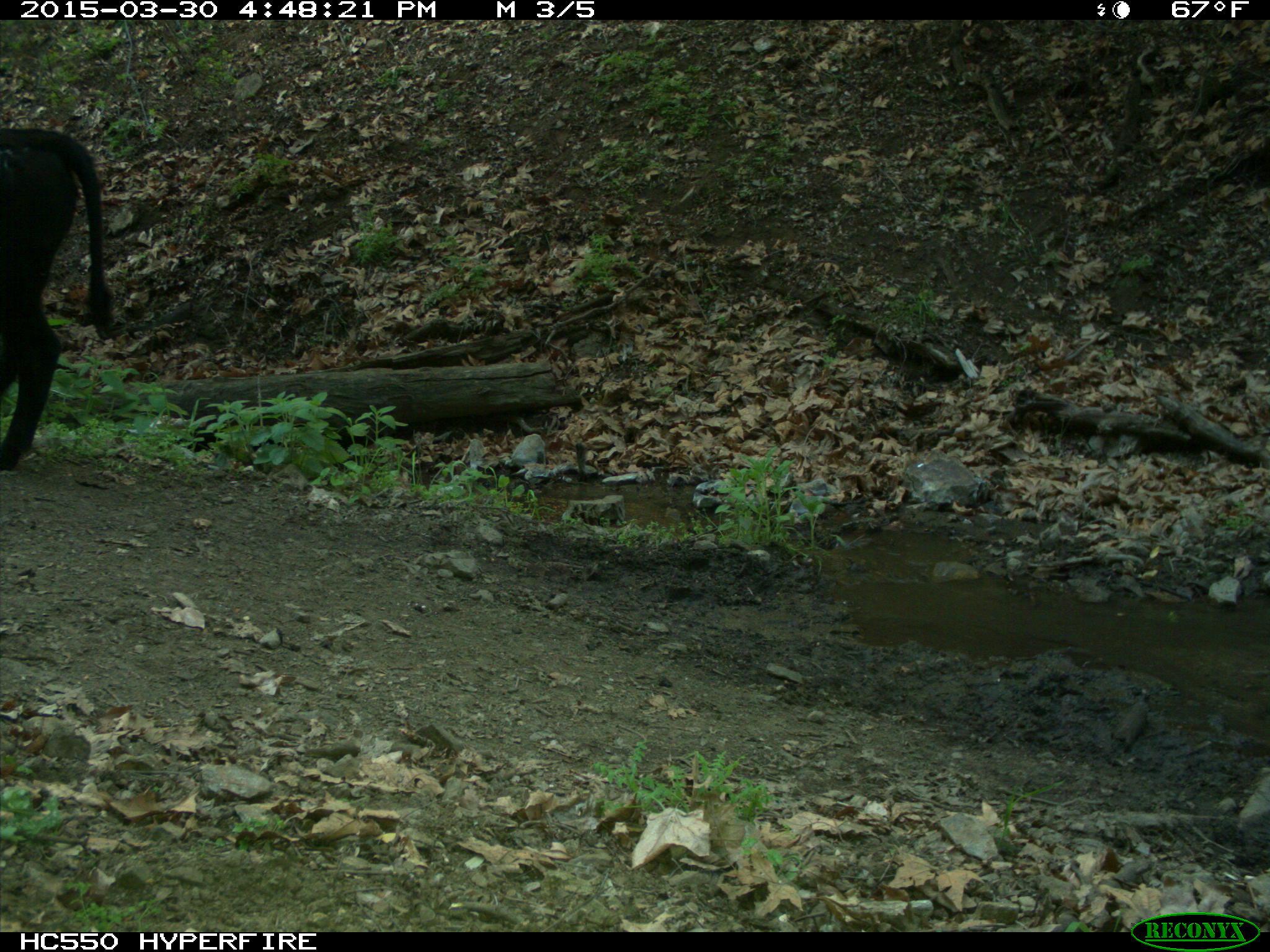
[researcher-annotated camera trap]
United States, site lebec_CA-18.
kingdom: Animalia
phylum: Chordata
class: Mammalia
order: Artiodactyla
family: Bovidae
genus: Bos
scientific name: Bos taurus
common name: domestic cow